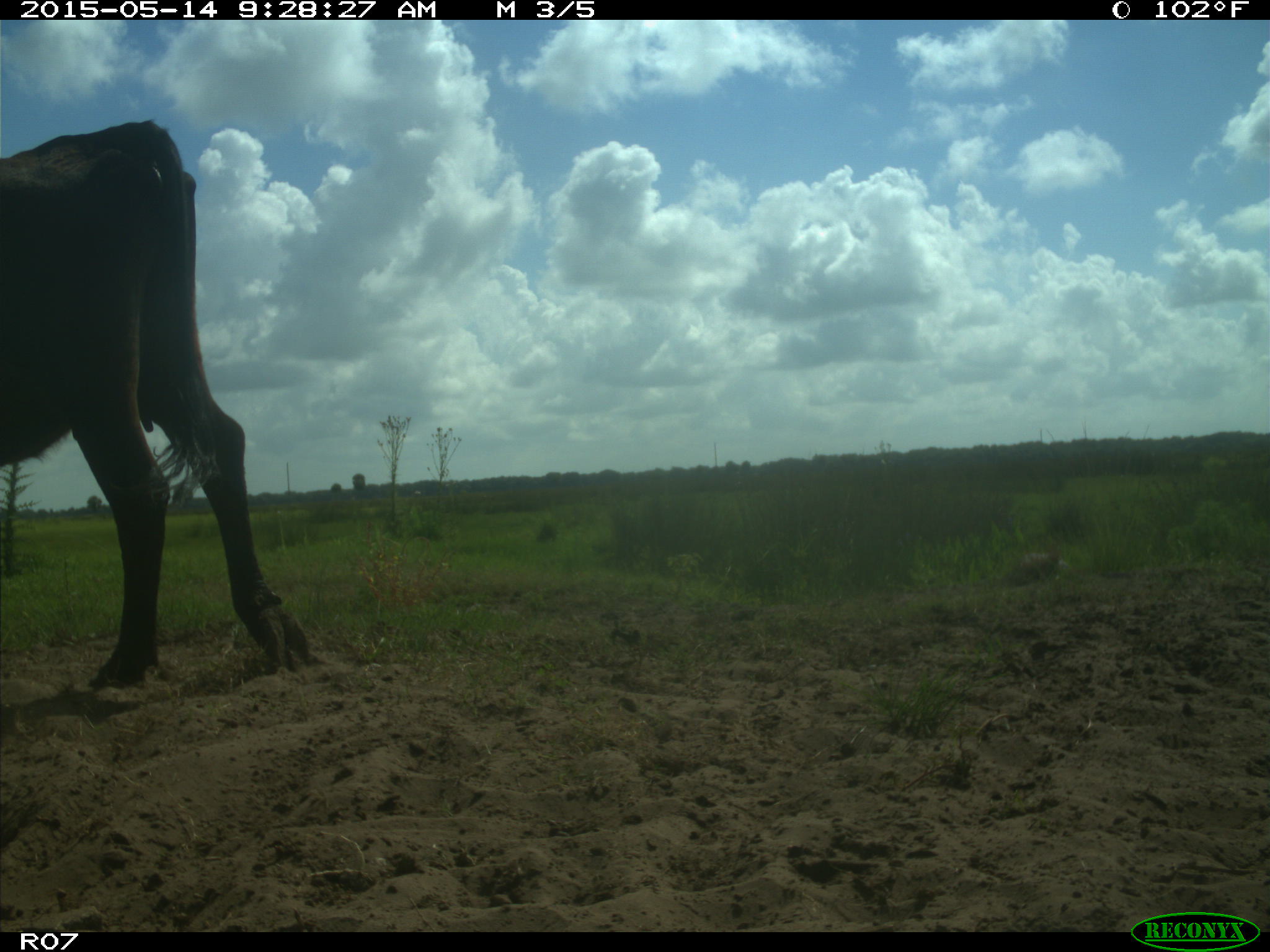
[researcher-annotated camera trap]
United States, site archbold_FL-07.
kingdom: Animalia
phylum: Chordata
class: Mammalia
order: Artiodactyla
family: Bovidae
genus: Bos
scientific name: Bos taurus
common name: domestic cow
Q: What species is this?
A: Bos taurus (domestic cow).